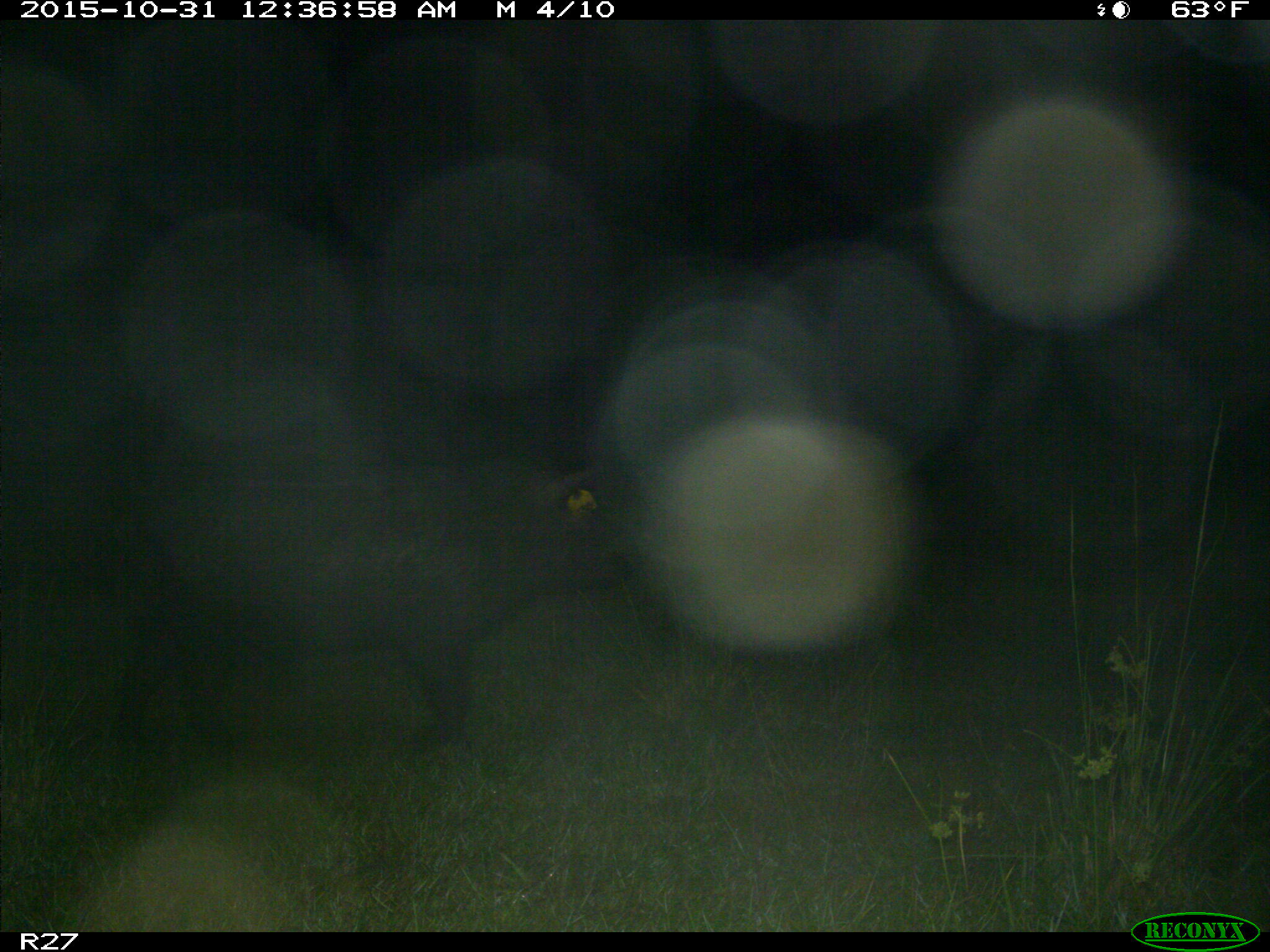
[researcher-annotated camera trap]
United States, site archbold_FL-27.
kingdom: Animalia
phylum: Chordata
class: Mammalia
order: Artiodactyla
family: Suidae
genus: Sus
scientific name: Sus scrofa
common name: wild boar